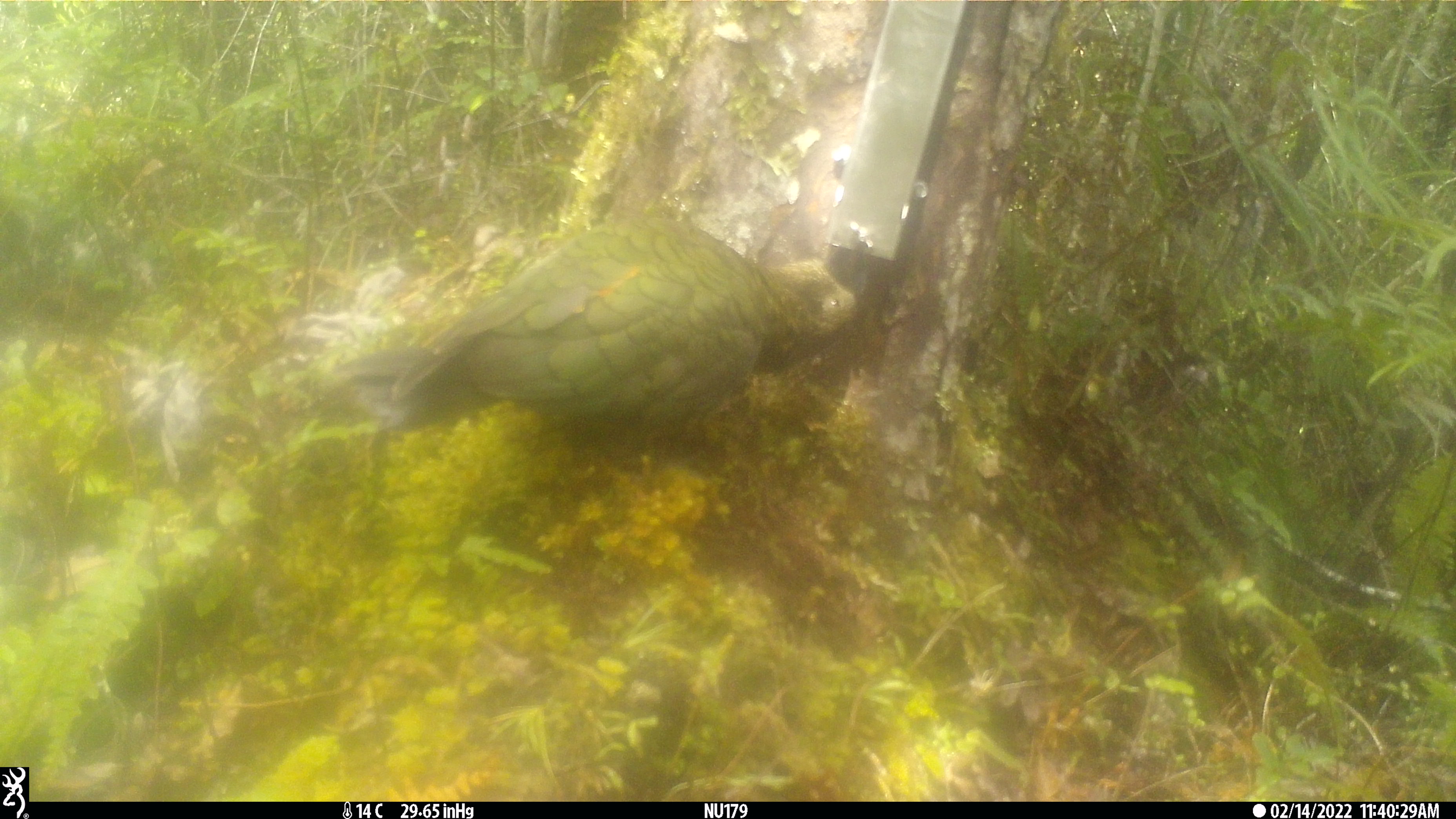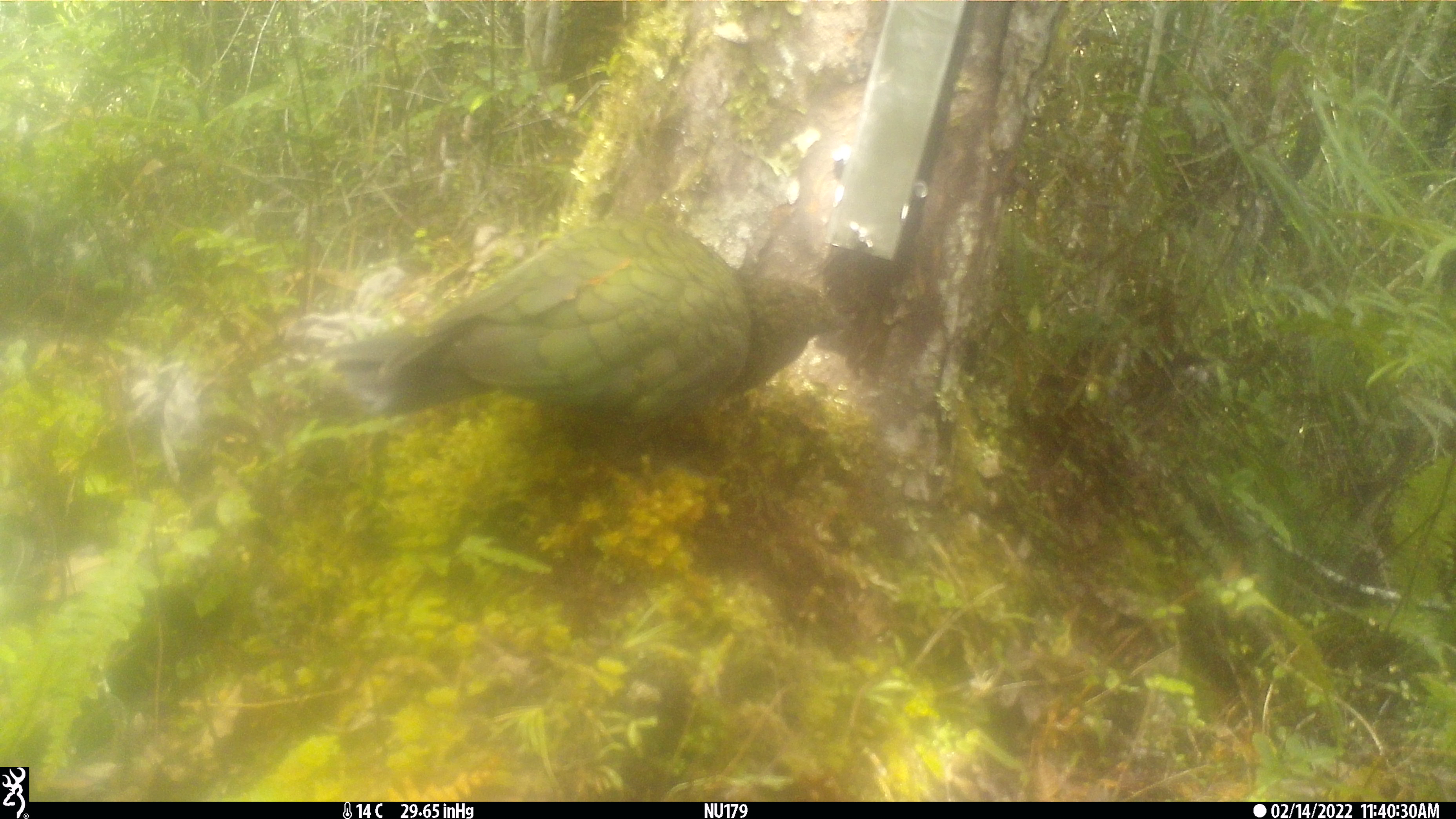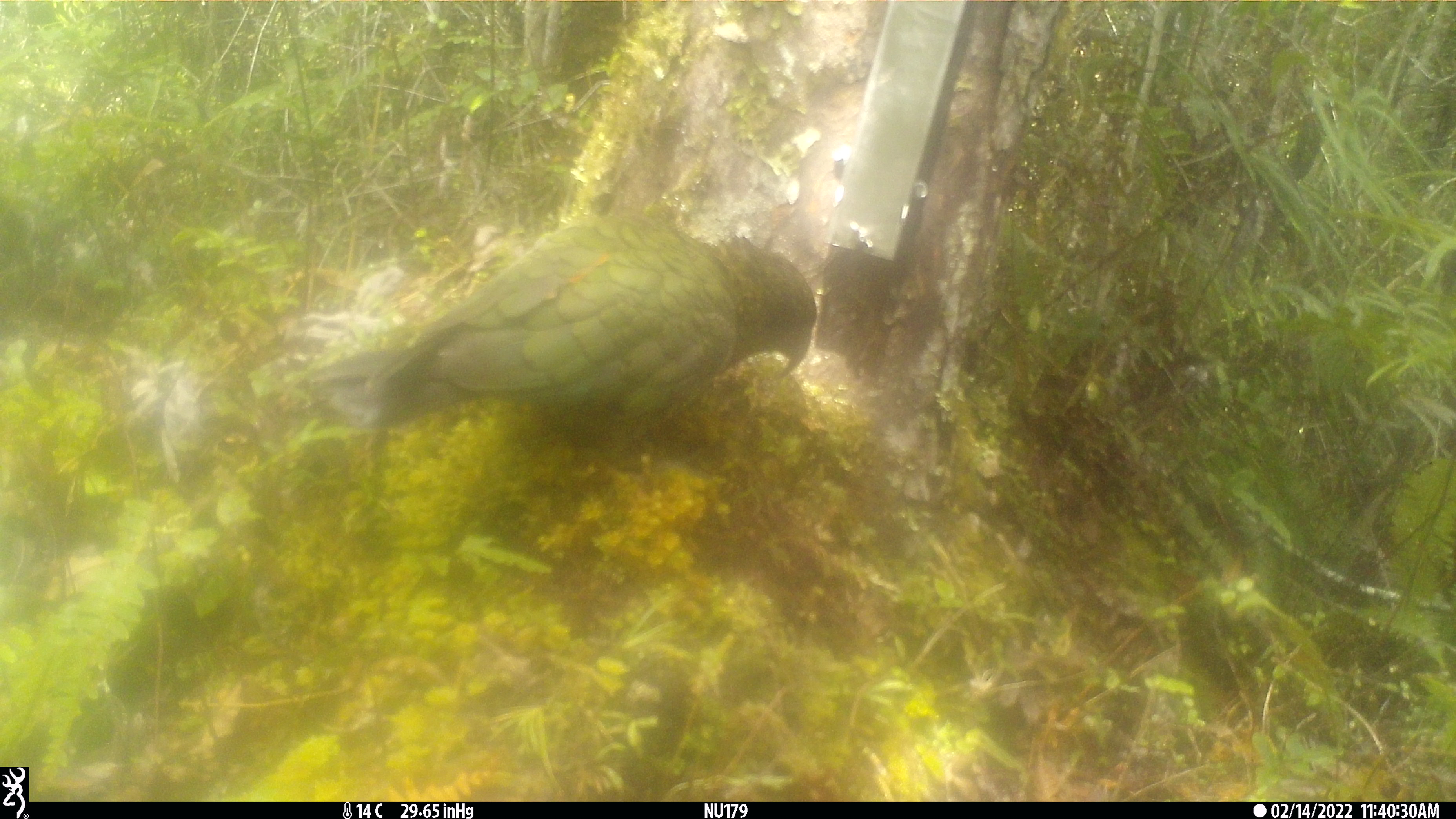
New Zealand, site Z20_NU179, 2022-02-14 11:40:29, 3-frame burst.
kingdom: Animalia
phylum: Chordata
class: Aves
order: Psittaciformes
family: Strigopidae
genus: Nestor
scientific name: Nestor notabilis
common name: kea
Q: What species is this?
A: Kea (Nestor notabilis).